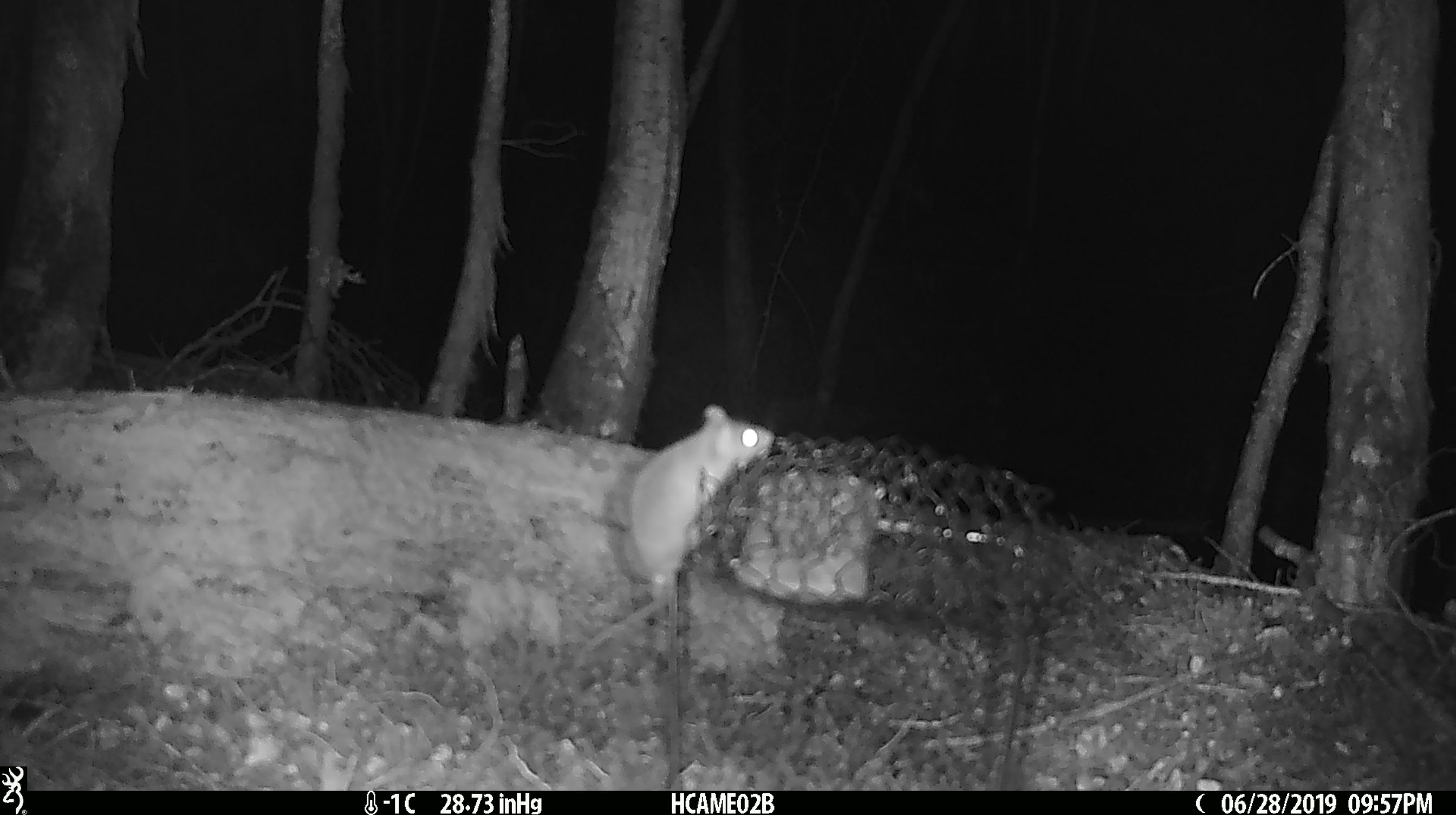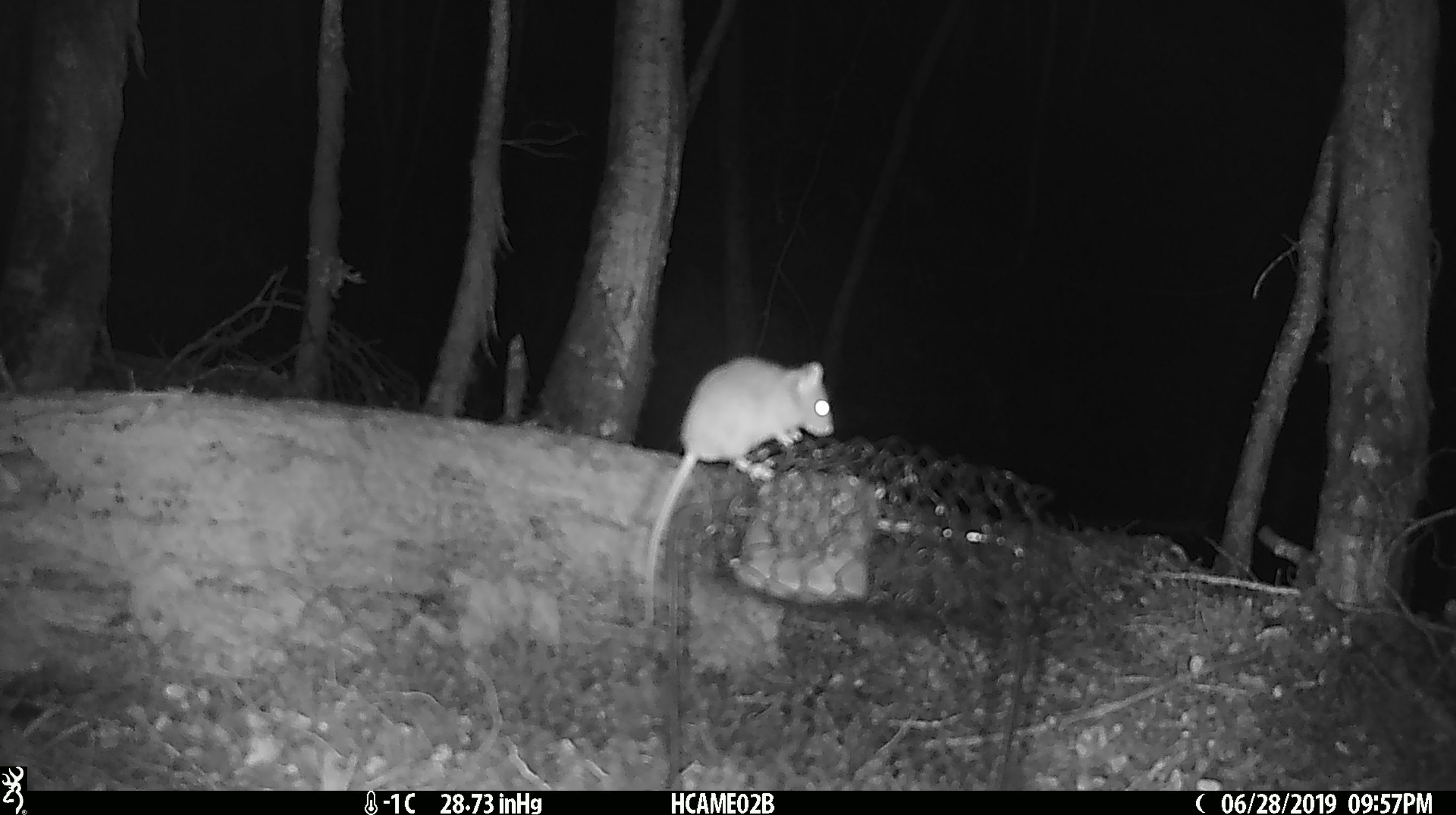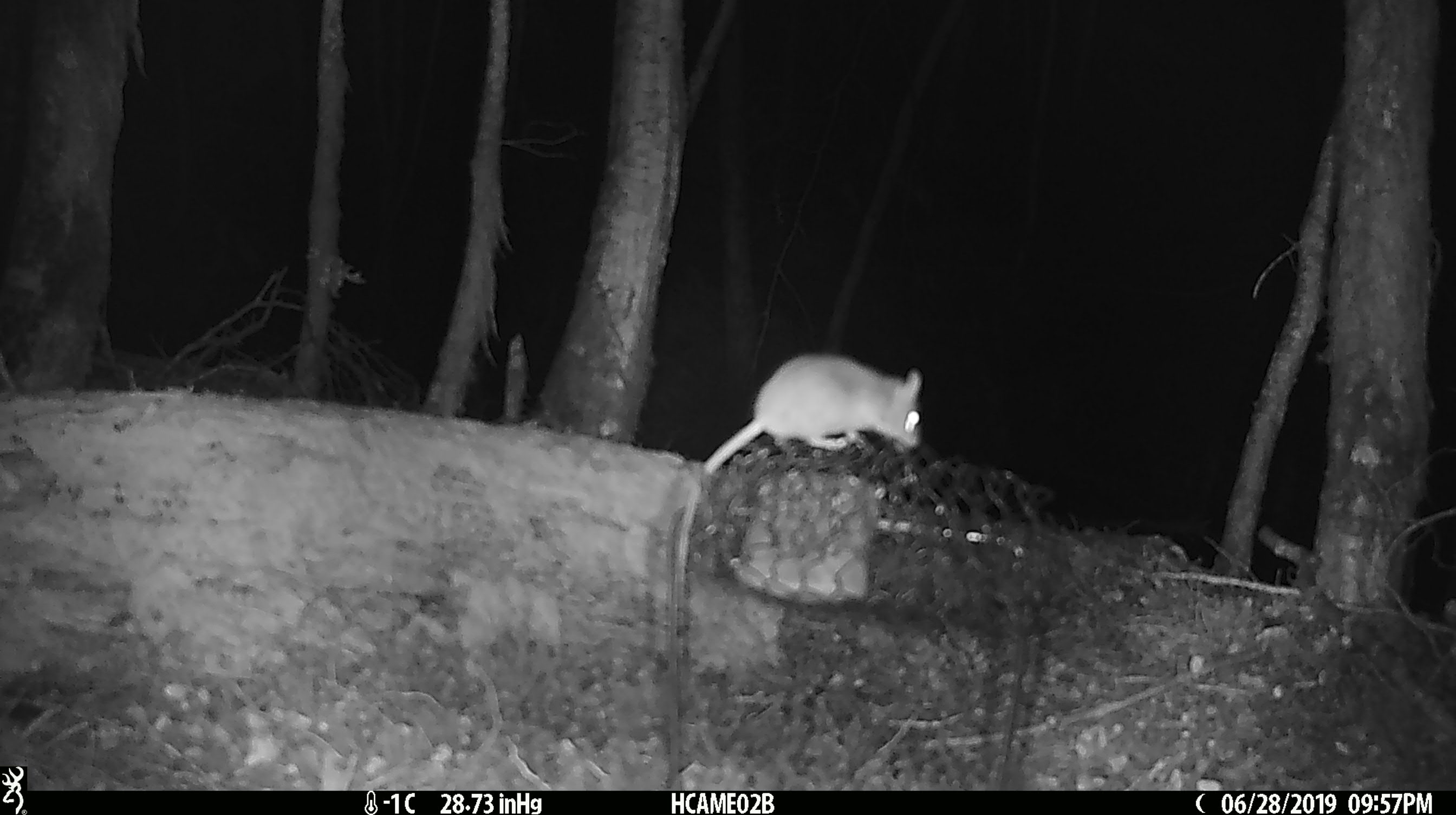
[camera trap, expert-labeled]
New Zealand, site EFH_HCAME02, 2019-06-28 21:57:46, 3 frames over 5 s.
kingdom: Animalia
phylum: Chordata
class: Mammalia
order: Rodentia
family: Muridae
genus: Mus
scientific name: Mus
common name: mouse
Mouse (Mus).